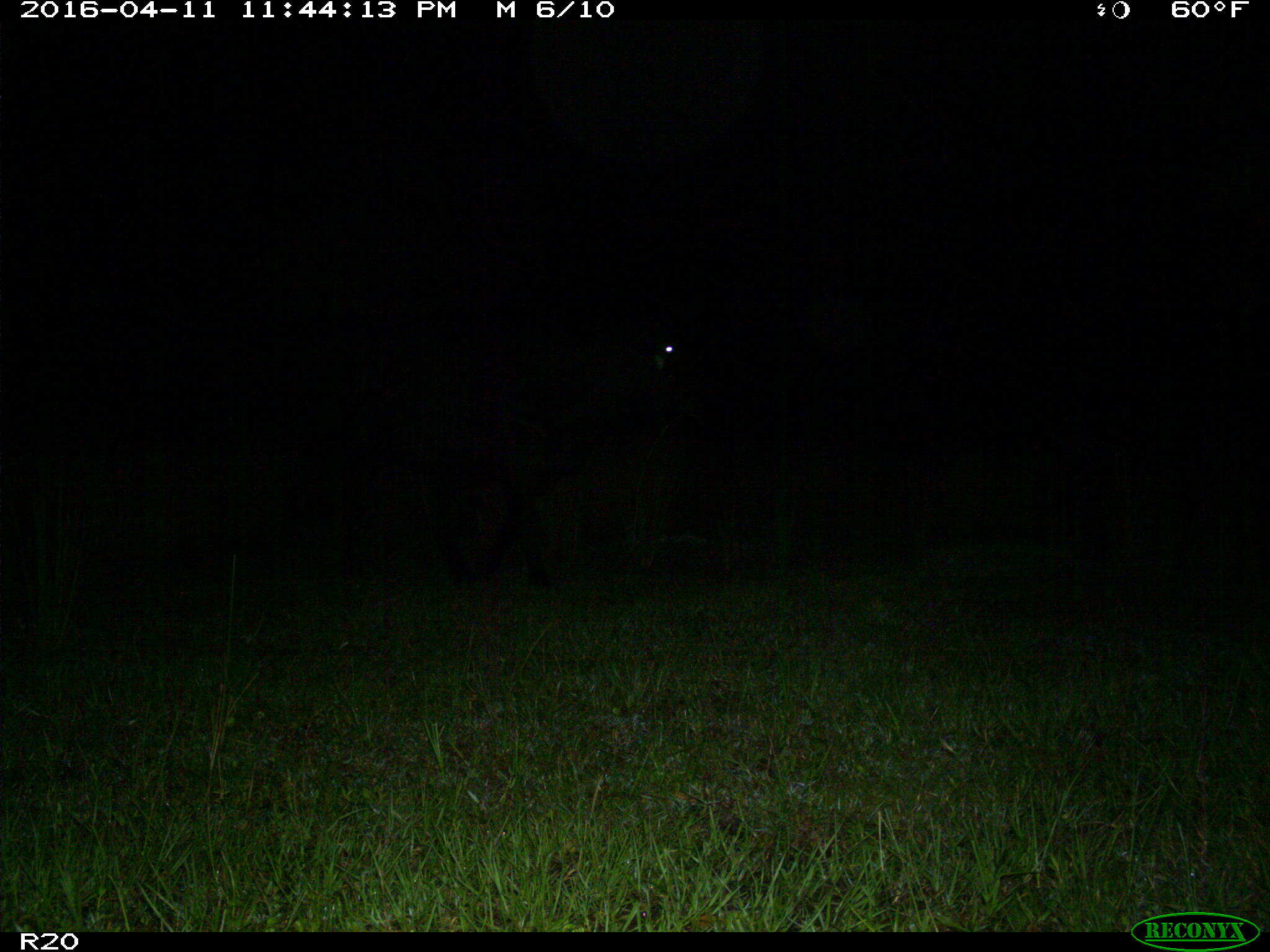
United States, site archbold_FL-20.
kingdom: Animalia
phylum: Chordata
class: Mammalia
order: Artiodactyla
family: Bovidae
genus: Bos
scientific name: Bos taurus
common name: domestic cow